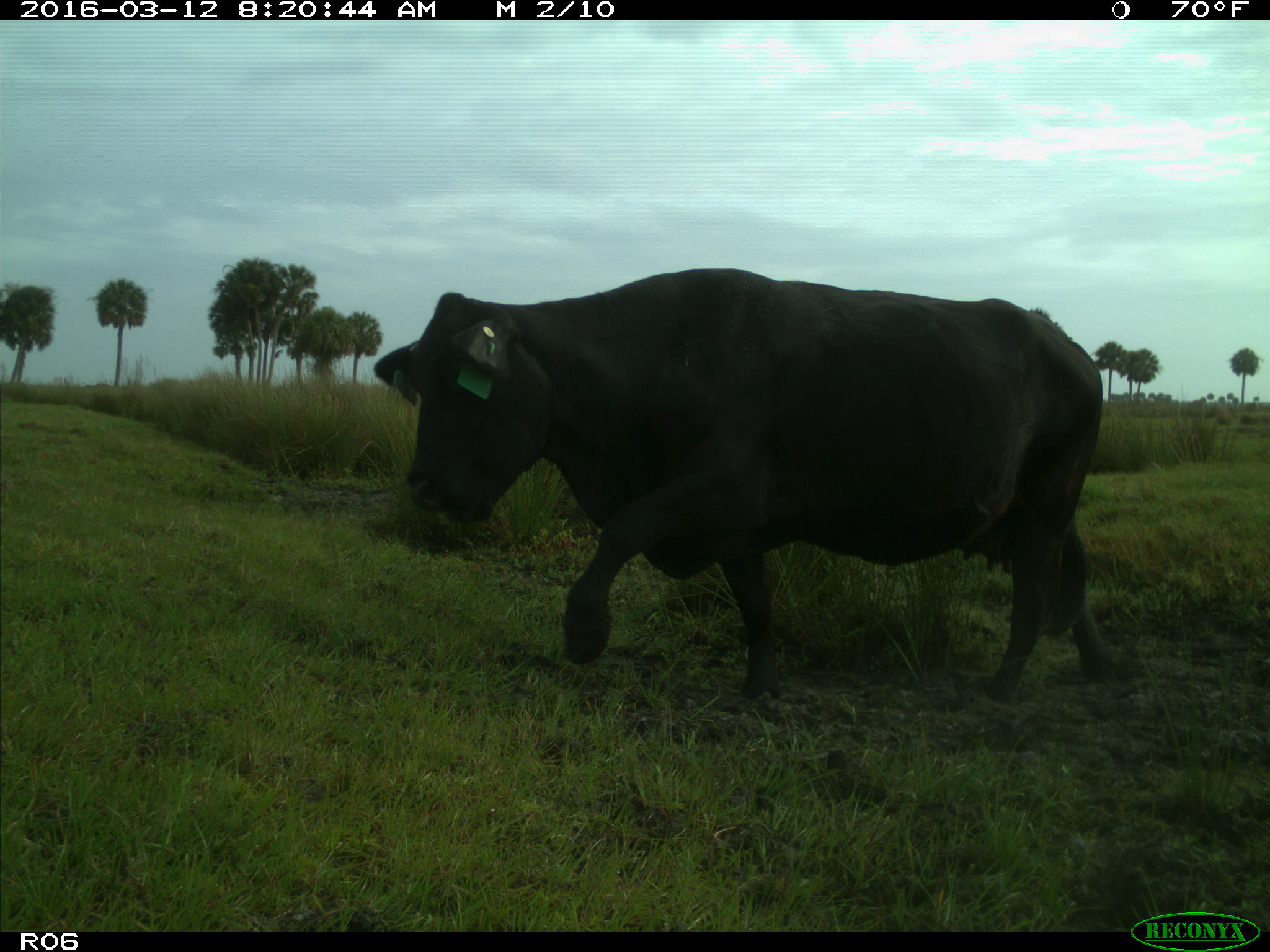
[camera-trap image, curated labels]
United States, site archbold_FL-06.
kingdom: Animalia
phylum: Chordata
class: Mammalia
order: Artiodactyla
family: Bovidae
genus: Bos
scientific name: Bos taurus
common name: domestic cow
Bos taurus (domestic cow).